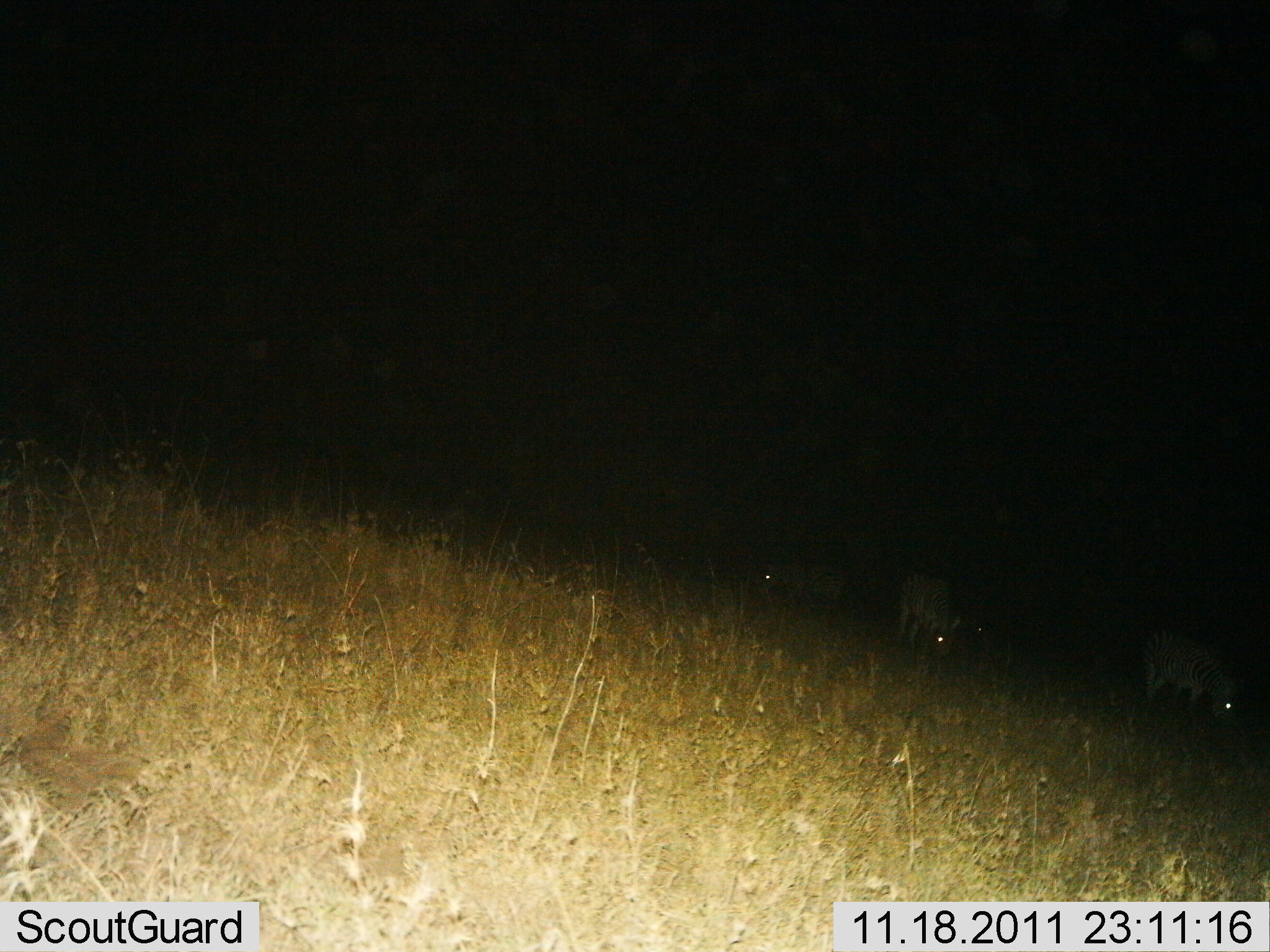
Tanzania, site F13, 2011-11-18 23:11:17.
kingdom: Animalia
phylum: Chordata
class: Mammalia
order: Perissodactyla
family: Equidae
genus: Equus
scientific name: Equus quagga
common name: plains zebra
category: zebra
Zebra (plains zebra) (Equus quagga), count 3. Behavior (volunteer vote fractions): standing 25%, resting 0%, moving 0%, interacting 0%. Young present (vote fraction): 0%. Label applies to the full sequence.